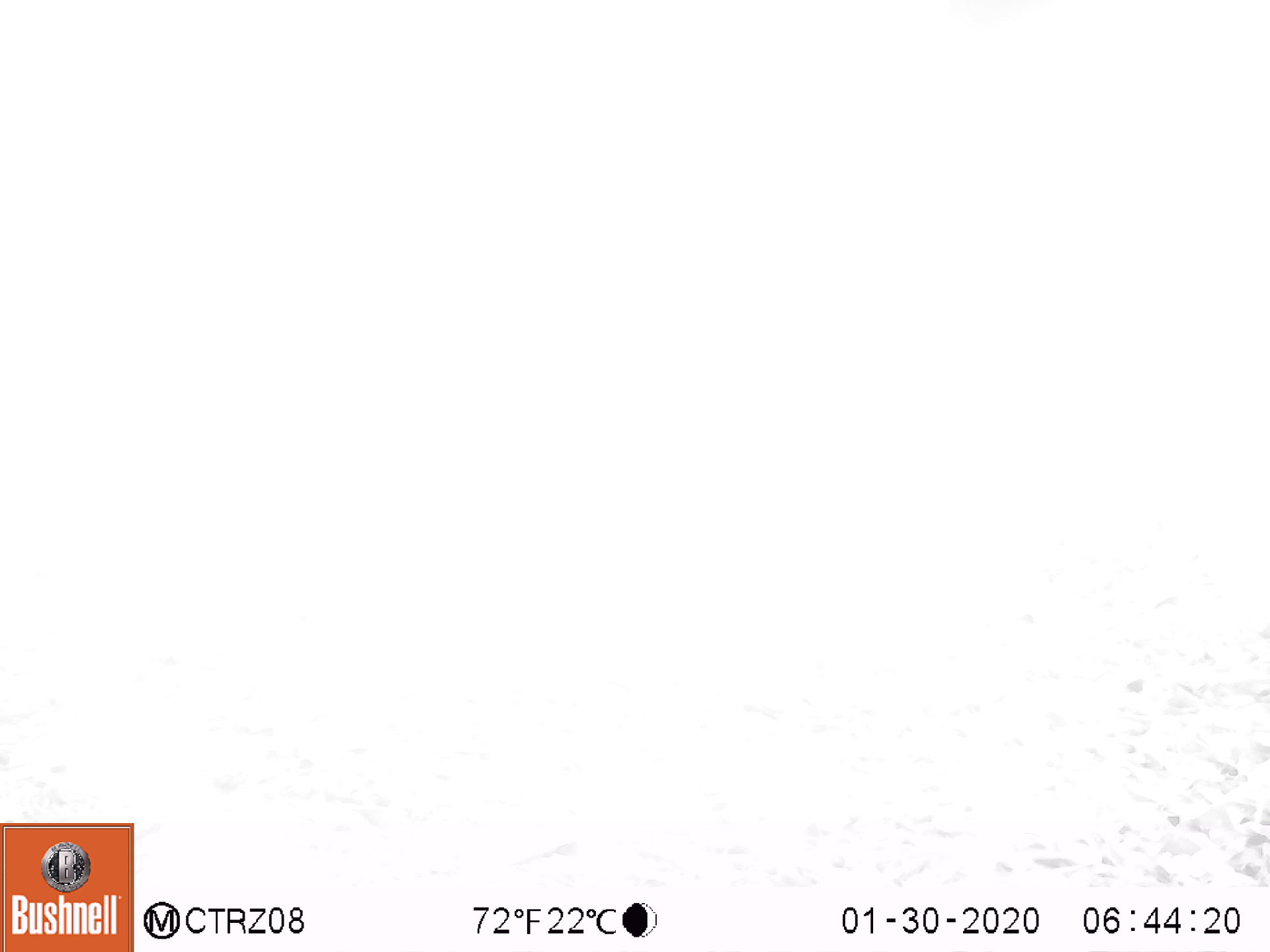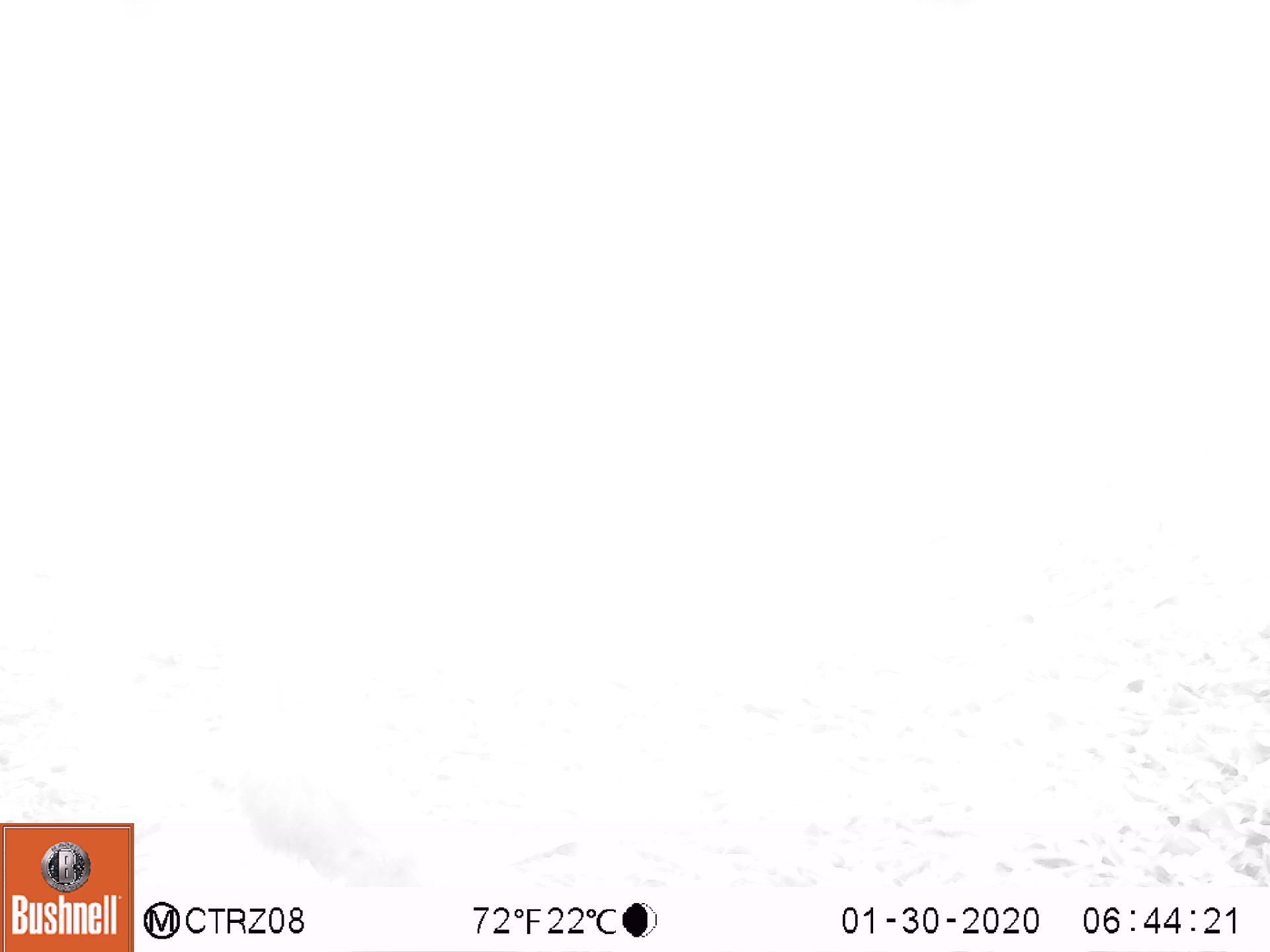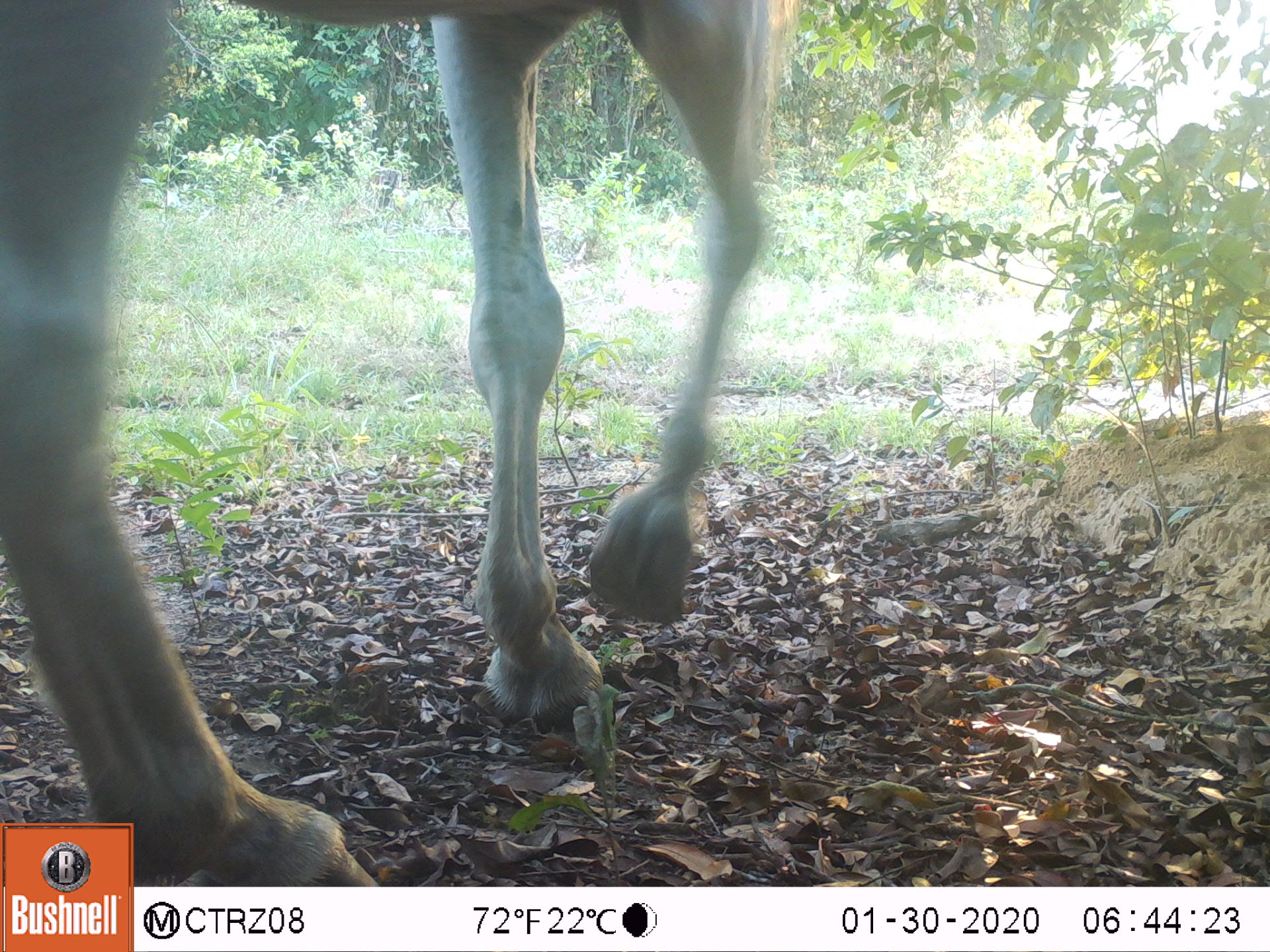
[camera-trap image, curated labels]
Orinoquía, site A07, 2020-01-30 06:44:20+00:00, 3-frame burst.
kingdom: Animalia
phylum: Chordata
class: Mammalia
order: Perissodactyla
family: Equidae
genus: Equus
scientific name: Equus caballus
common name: domestic horse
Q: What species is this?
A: Domestic horse (Equus caballus).